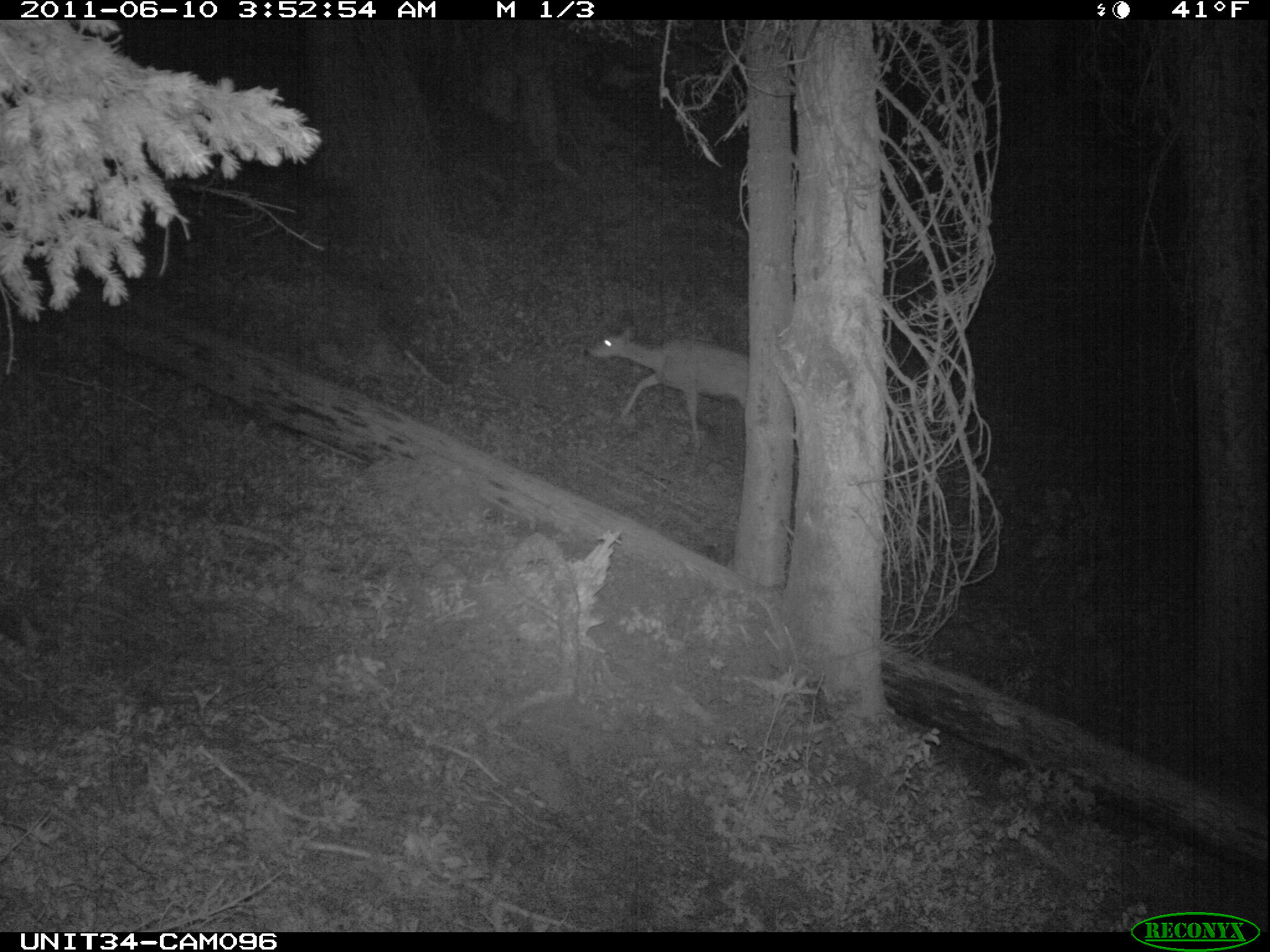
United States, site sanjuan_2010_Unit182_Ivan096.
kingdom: Animalia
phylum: Chordata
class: Mammalia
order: Artiodactyla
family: Cervidae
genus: Odocoileus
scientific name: Odocoileus hemionus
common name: mule deer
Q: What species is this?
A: Odocoileus hemionus (mule deer).